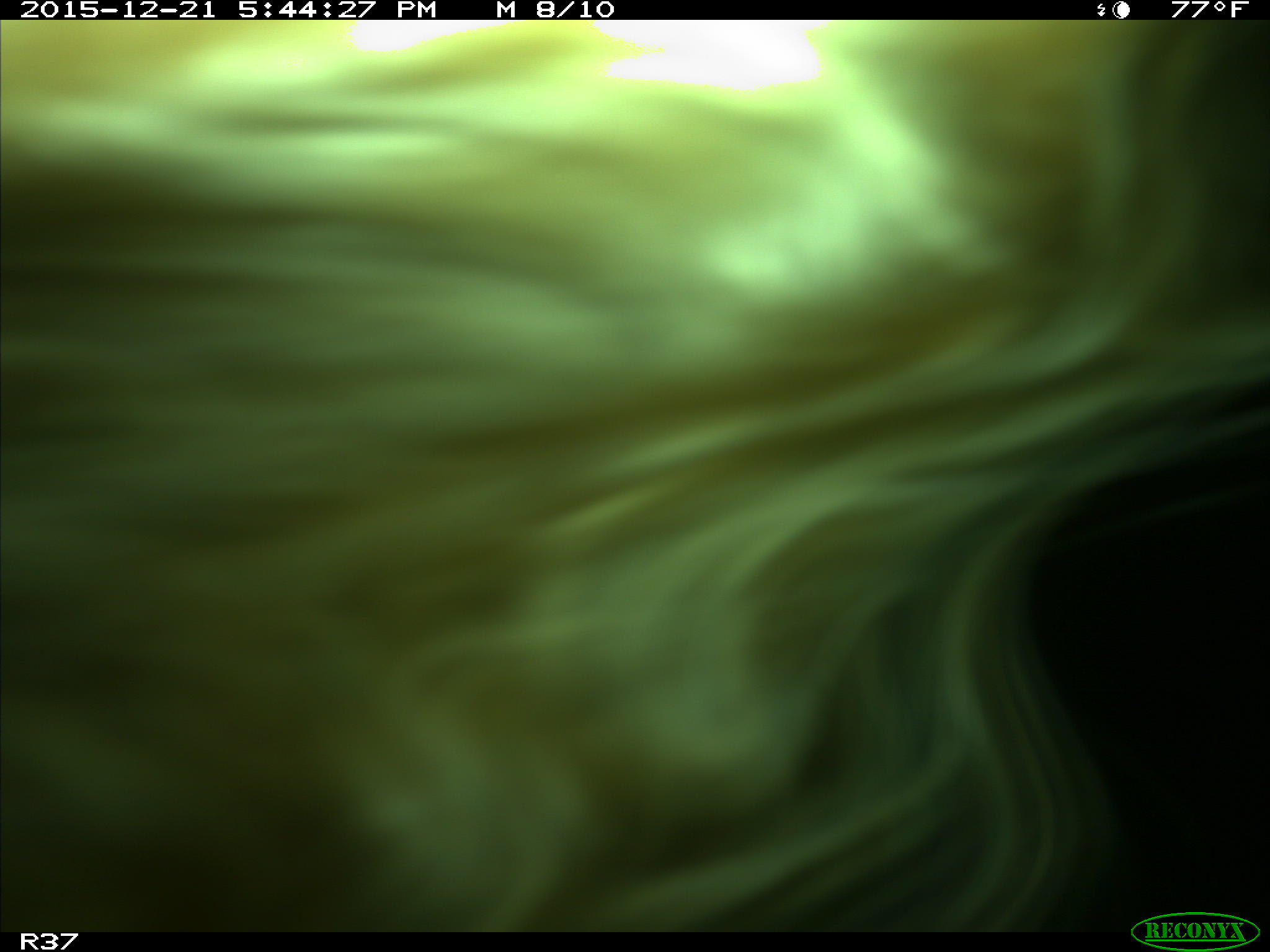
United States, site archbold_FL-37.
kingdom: Animalia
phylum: Chordata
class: Mammalia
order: Artiodactyla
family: Bovidae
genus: Bos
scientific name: Bos taurus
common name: domestic cow